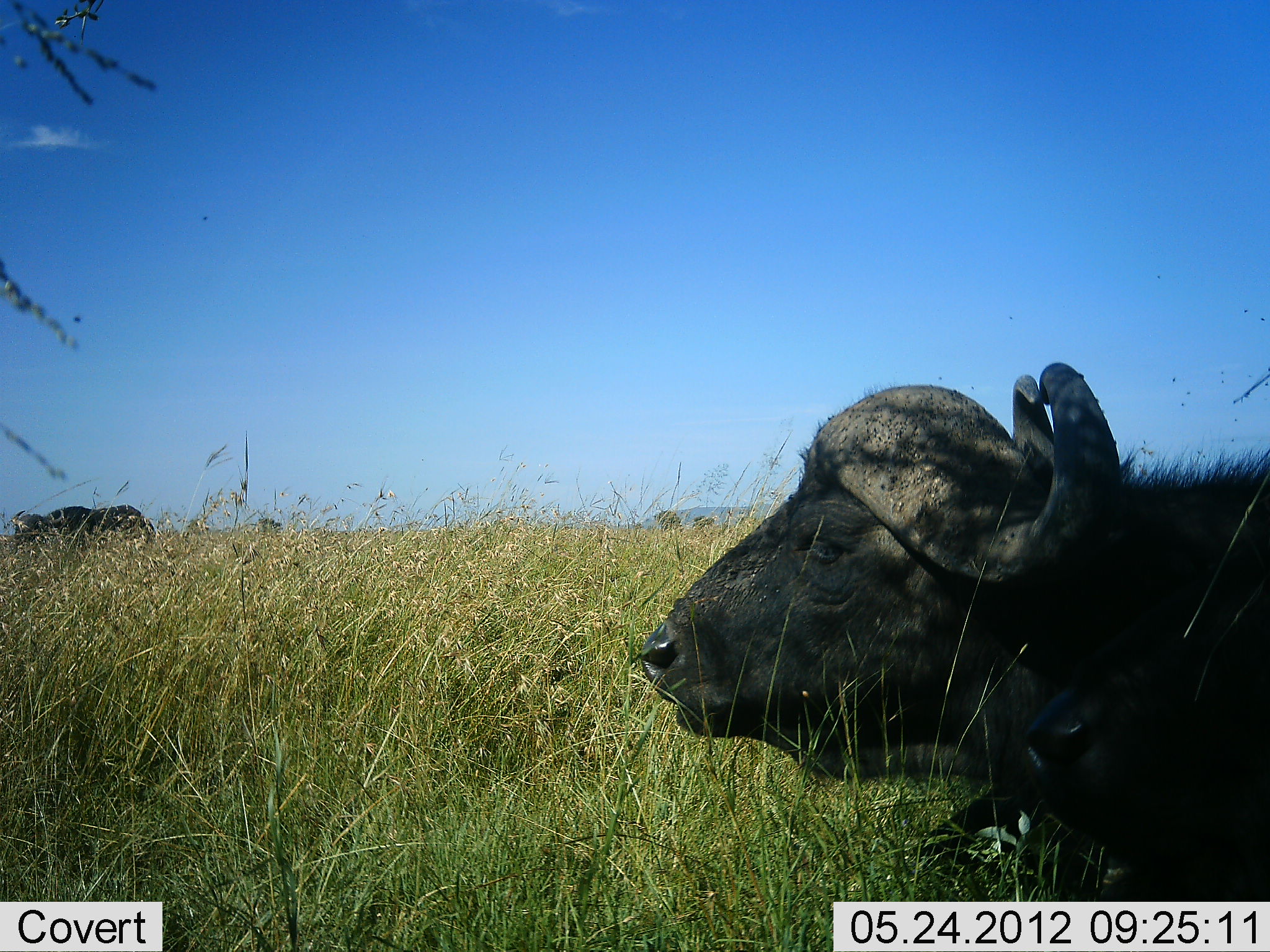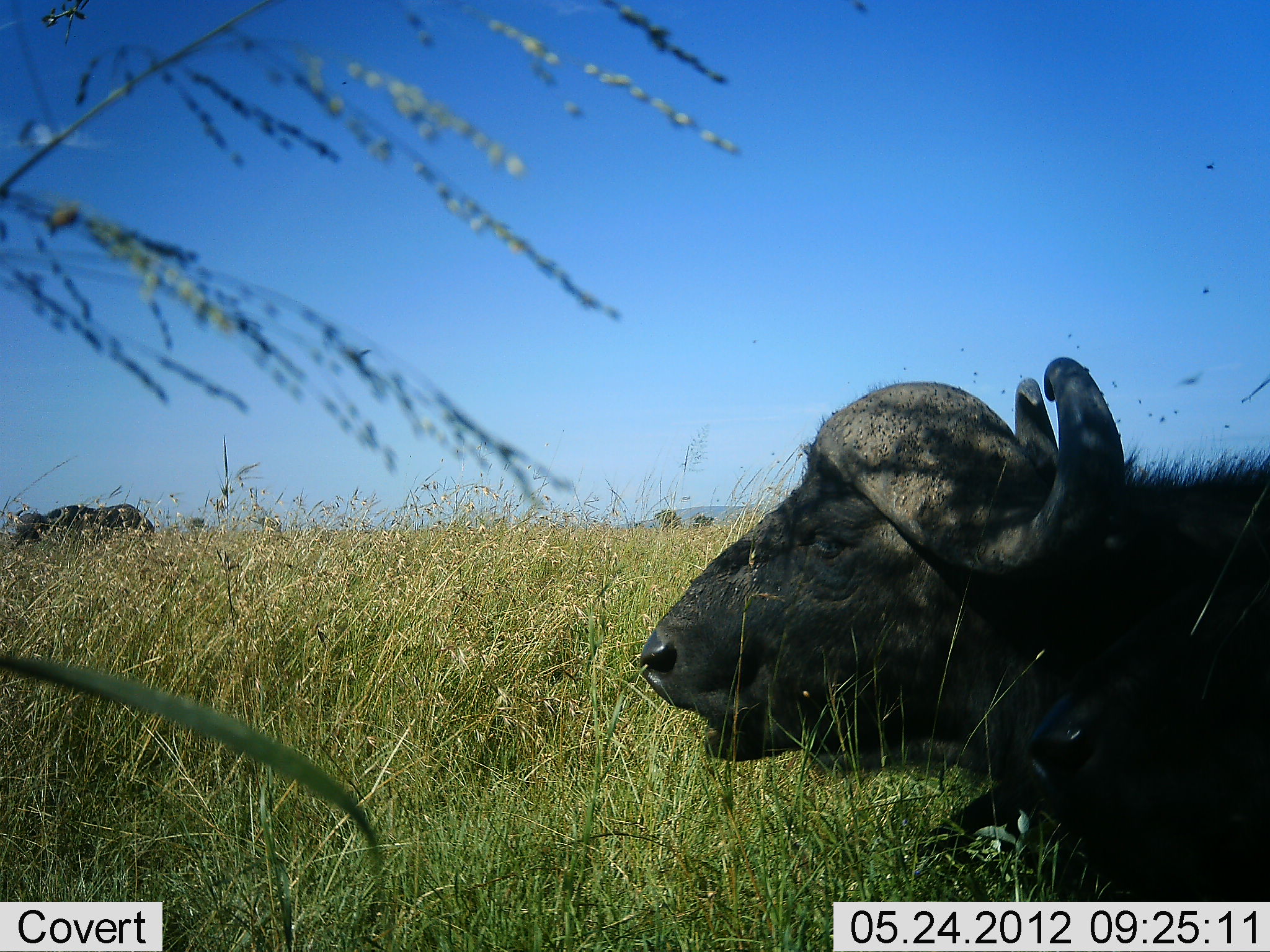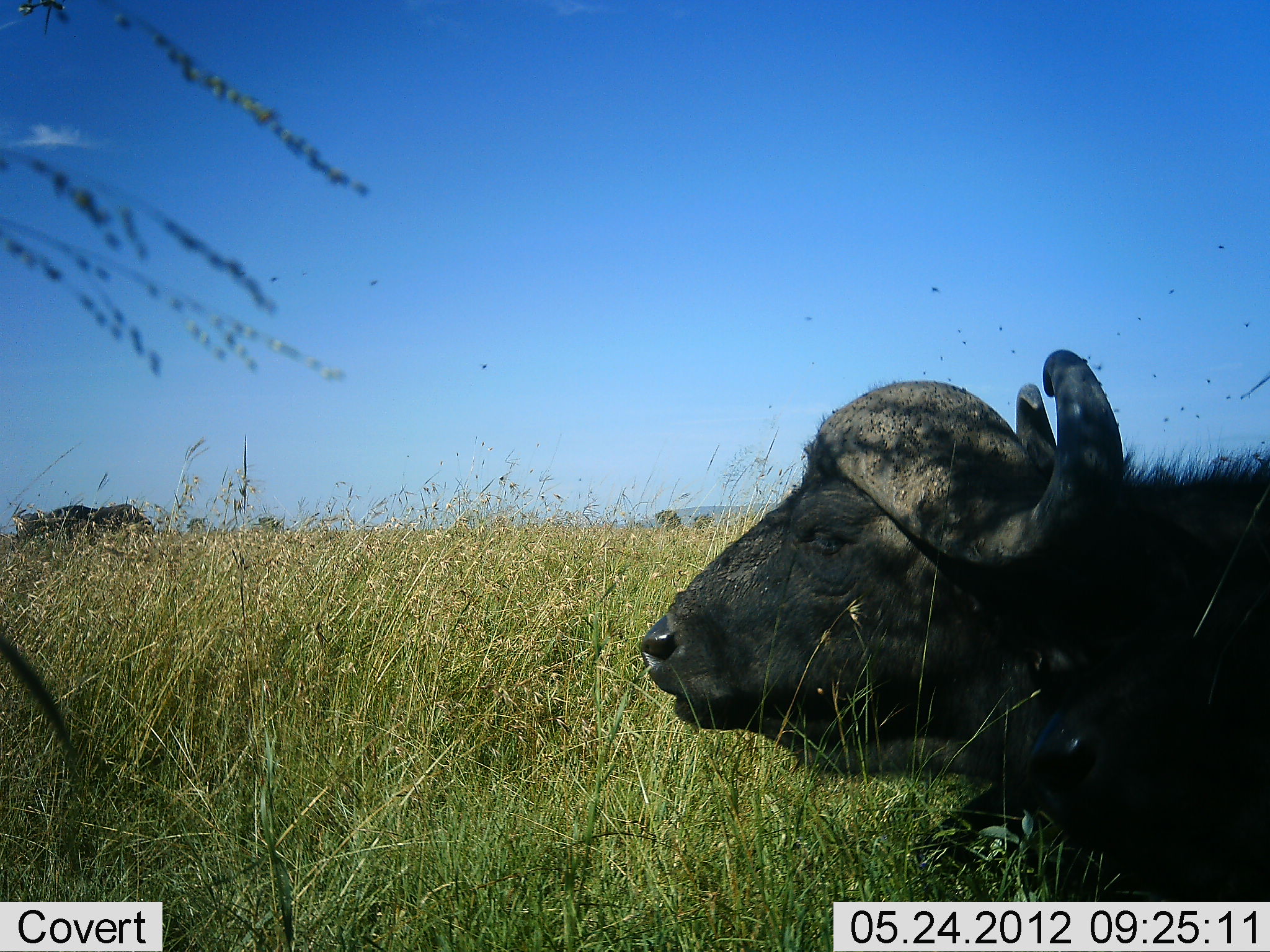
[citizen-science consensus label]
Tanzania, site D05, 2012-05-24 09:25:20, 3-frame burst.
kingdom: Animalia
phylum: Chordata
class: Mammalia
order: Artiodactyla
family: Bovidae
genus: Syncerus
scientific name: Syncerus caffer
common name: cape buffalo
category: buffalo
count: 2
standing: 70%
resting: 90%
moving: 0%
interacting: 0%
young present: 0%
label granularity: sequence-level